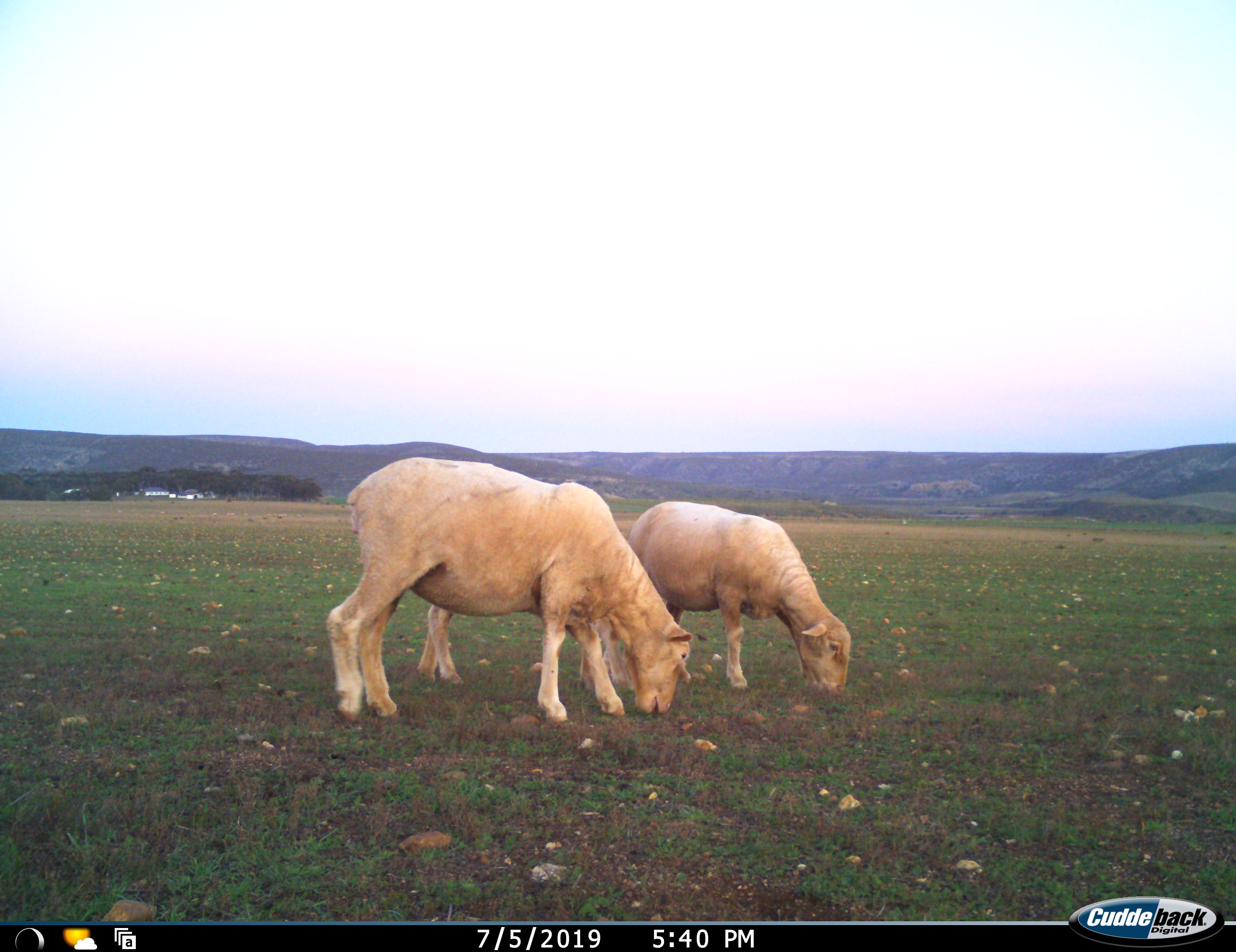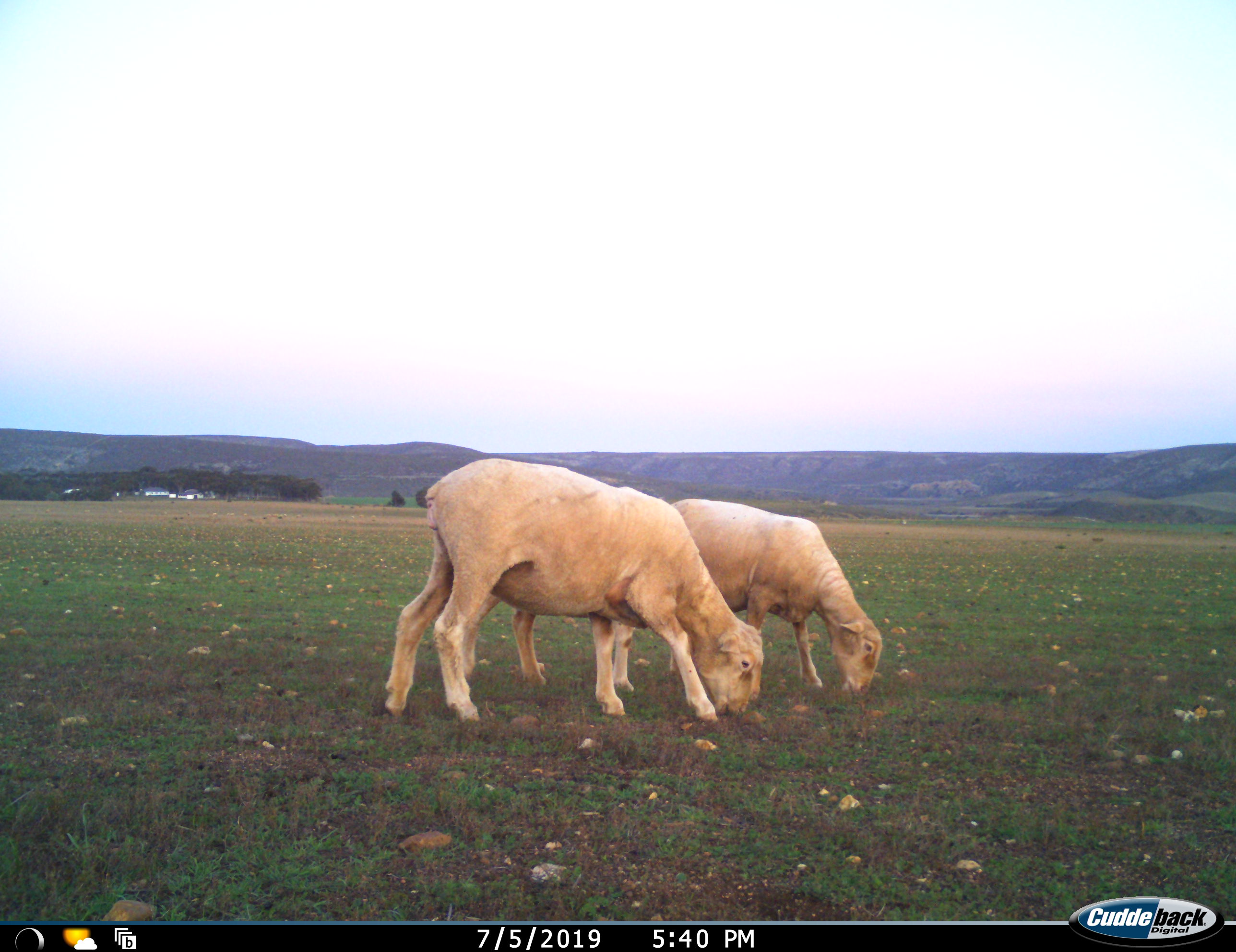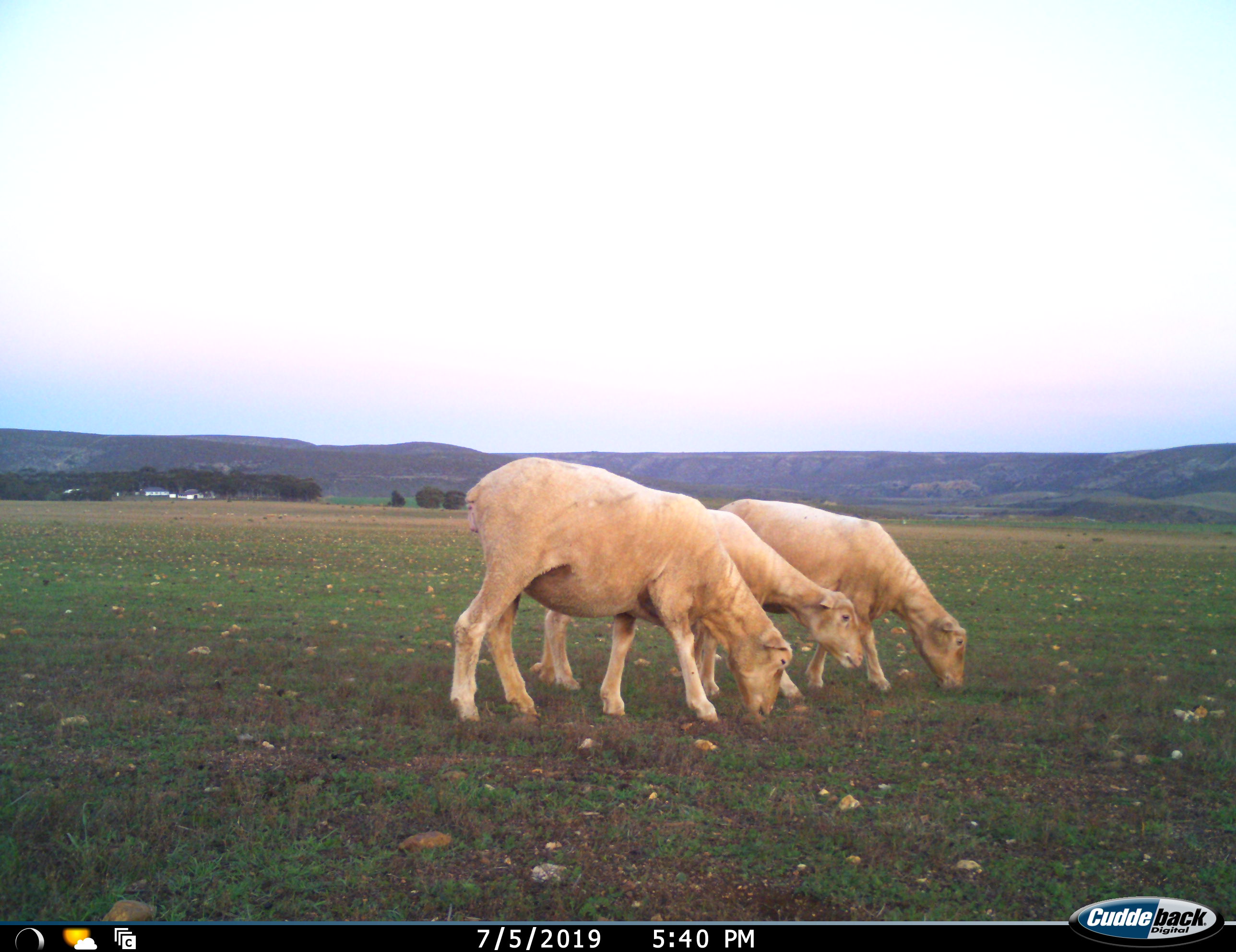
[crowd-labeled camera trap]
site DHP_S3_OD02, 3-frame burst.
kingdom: Animalia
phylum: Chordata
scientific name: Vertebrata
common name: domestic animal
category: domesticanimal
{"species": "domesticanimal (domestic animal) (Vertebrata)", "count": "3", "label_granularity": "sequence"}